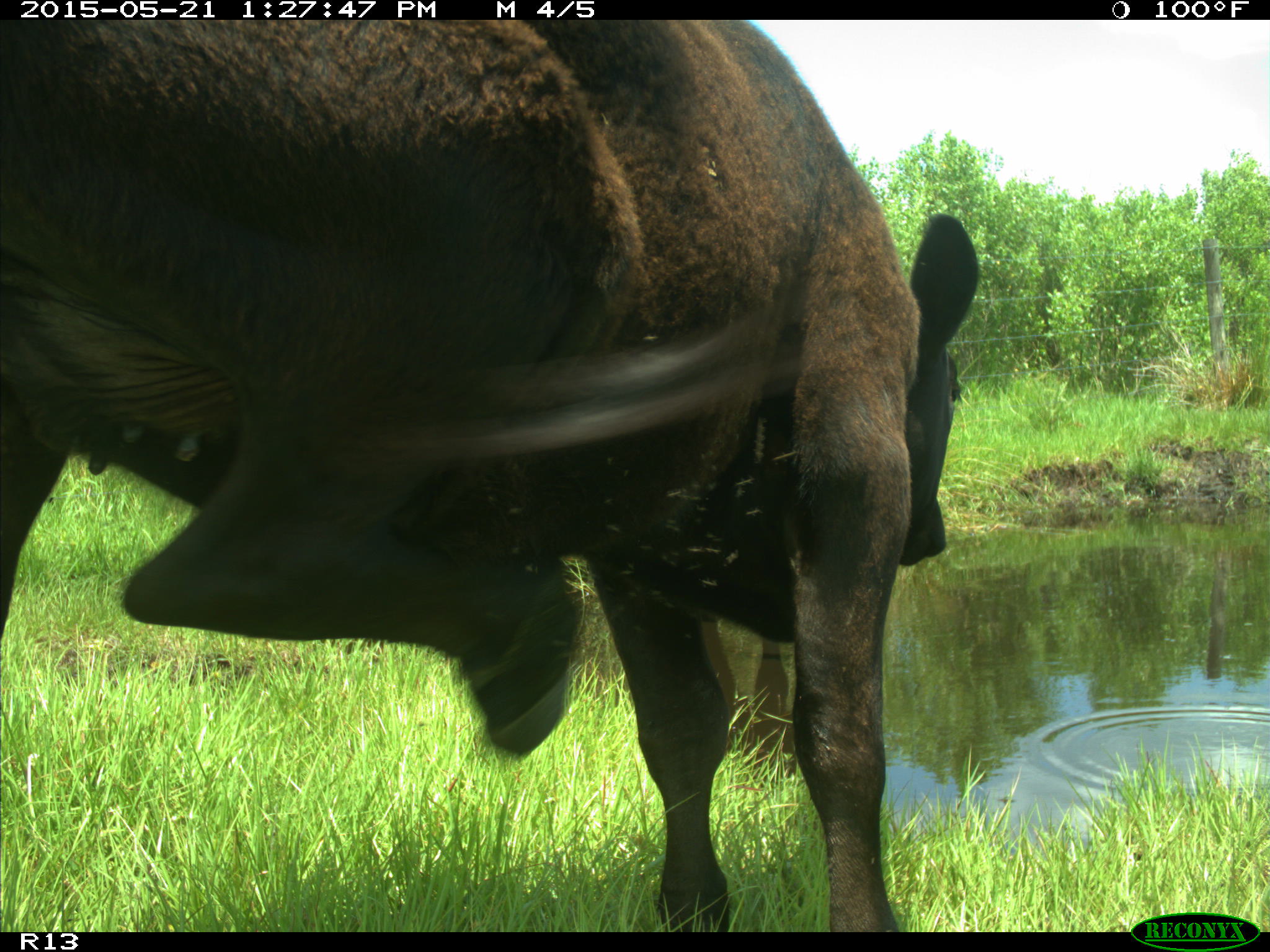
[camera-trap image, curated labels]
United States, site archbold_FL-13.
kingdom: Animalia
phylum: Chordata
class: Mammalia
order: Artiodactyla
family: Bovidae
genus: Bos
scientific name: Bos taurus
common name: domestic cow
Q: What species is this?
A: Bos taurus (domestic cow).